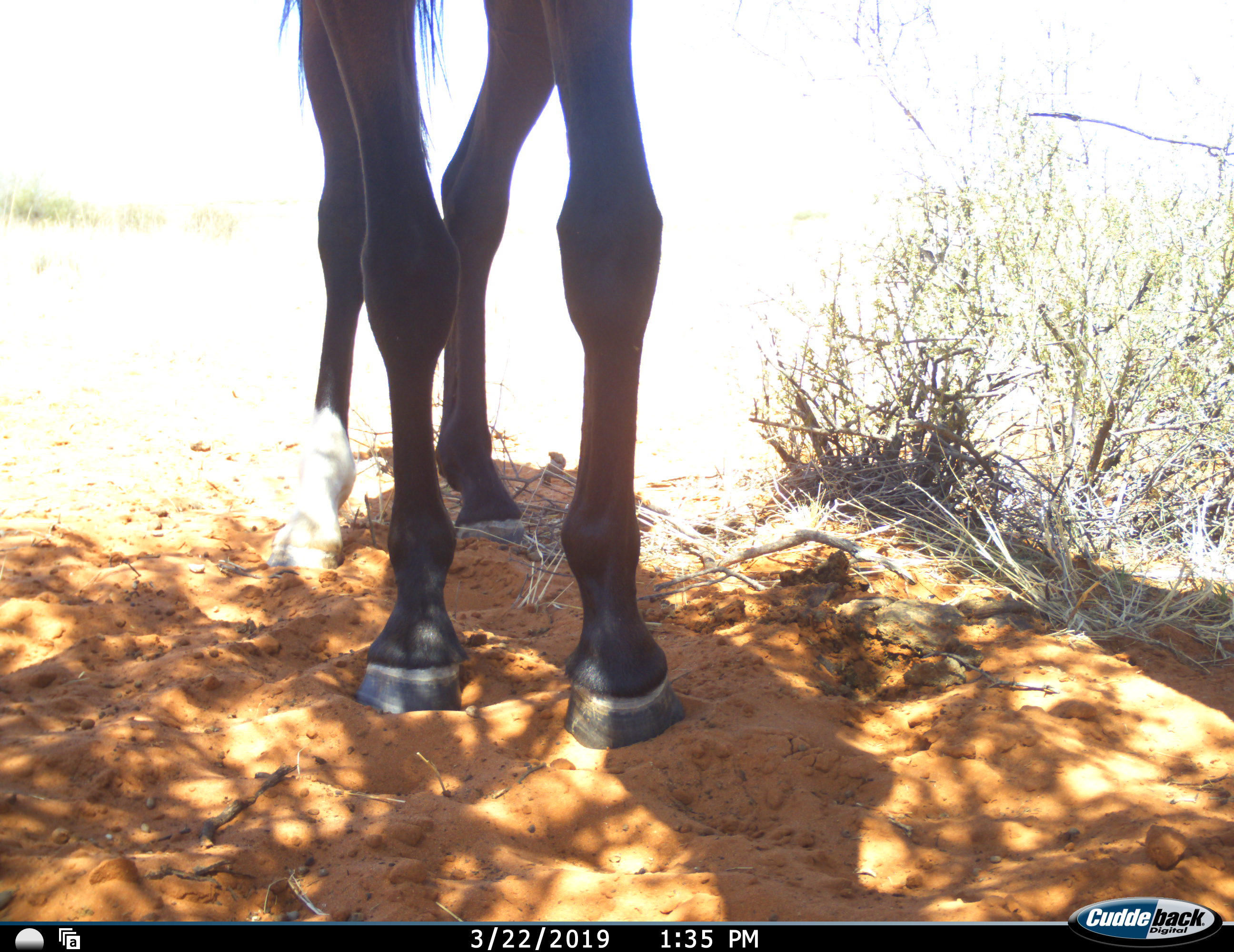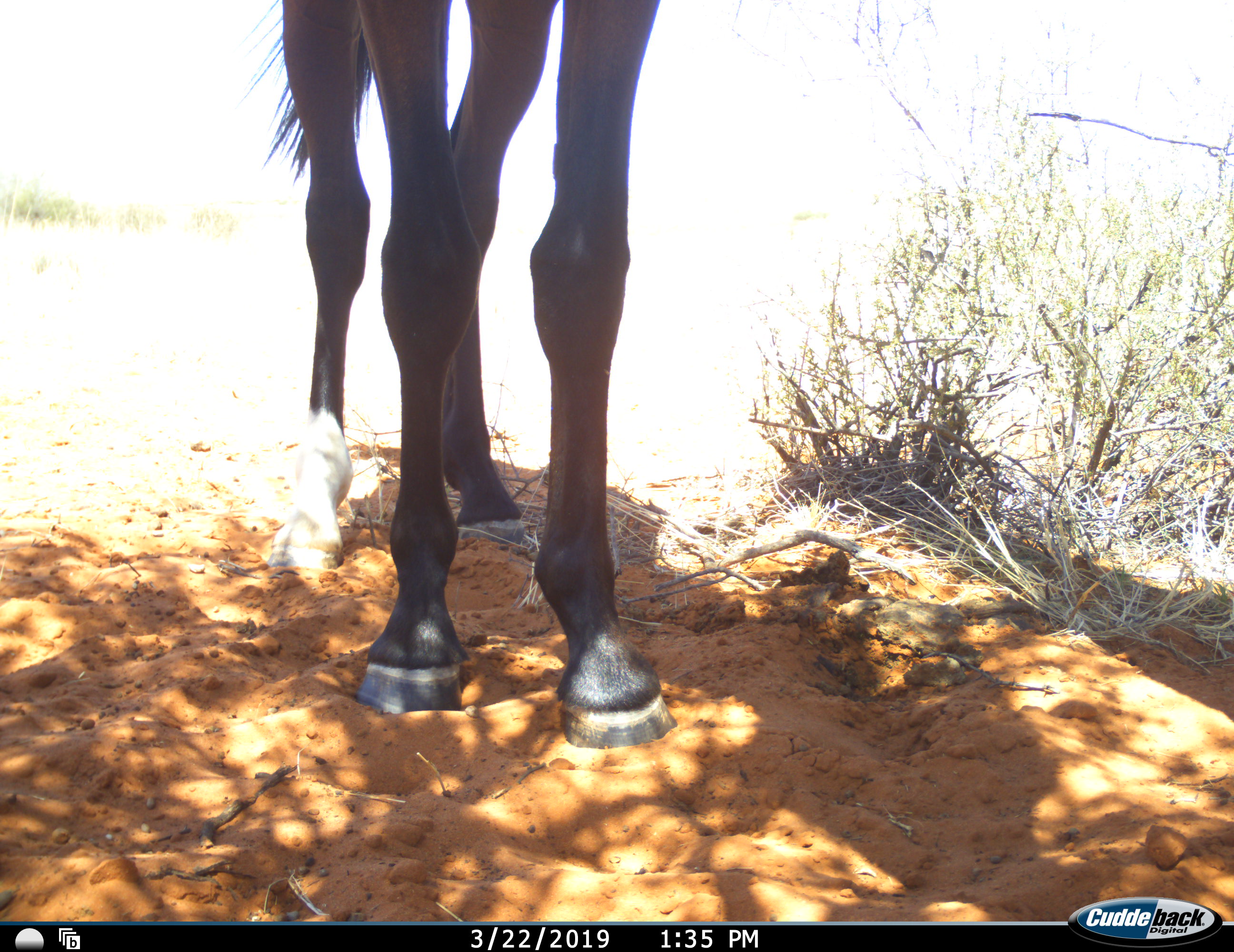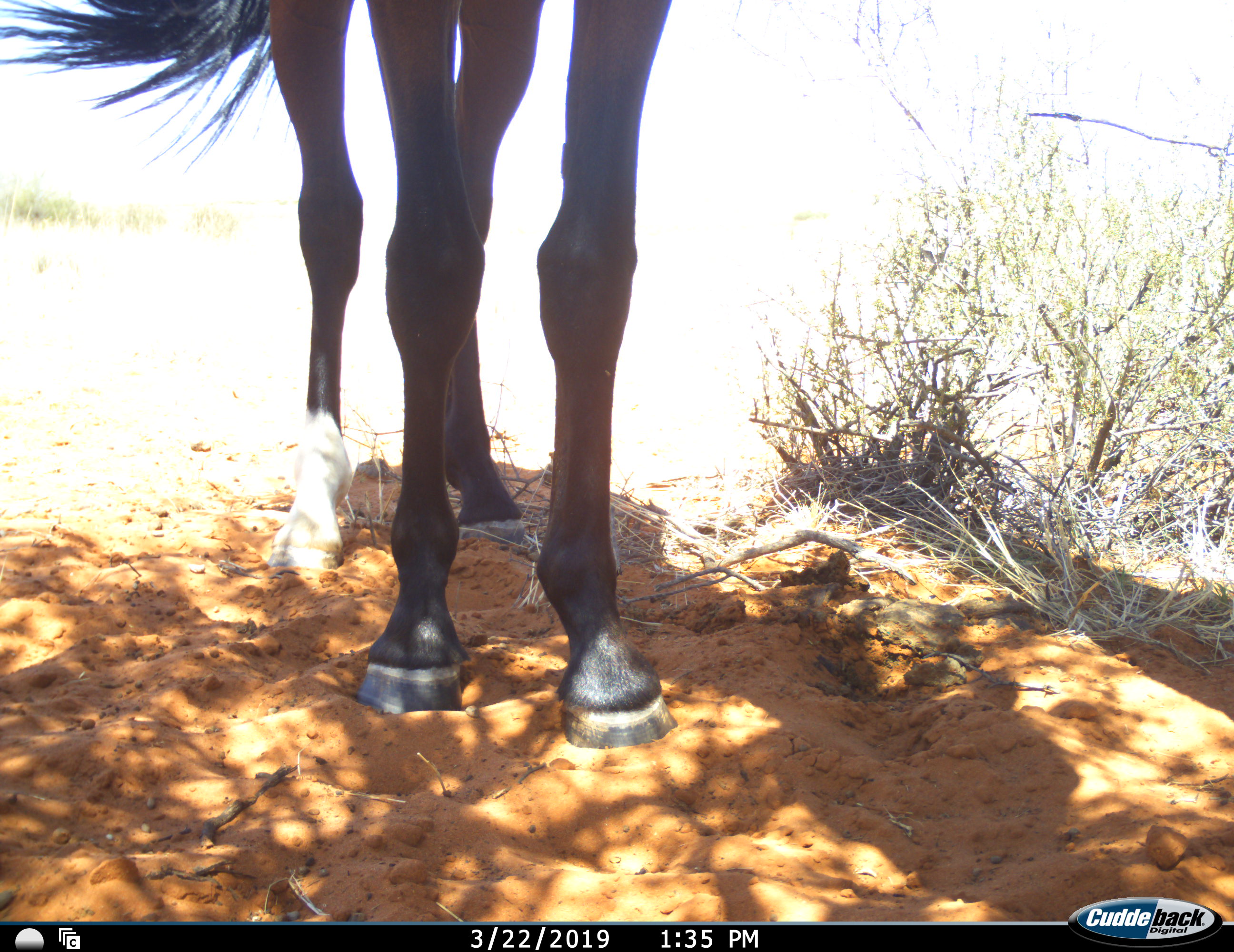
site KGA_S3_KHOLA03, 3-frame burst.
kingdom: Animalia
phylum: Chordata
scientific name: Vertebrata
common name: domestic animal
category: domesticanimal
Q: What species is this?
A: Domesticanimal (domestic animal) (Vertebrata).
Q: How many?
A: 1.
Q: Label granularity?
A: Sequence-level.